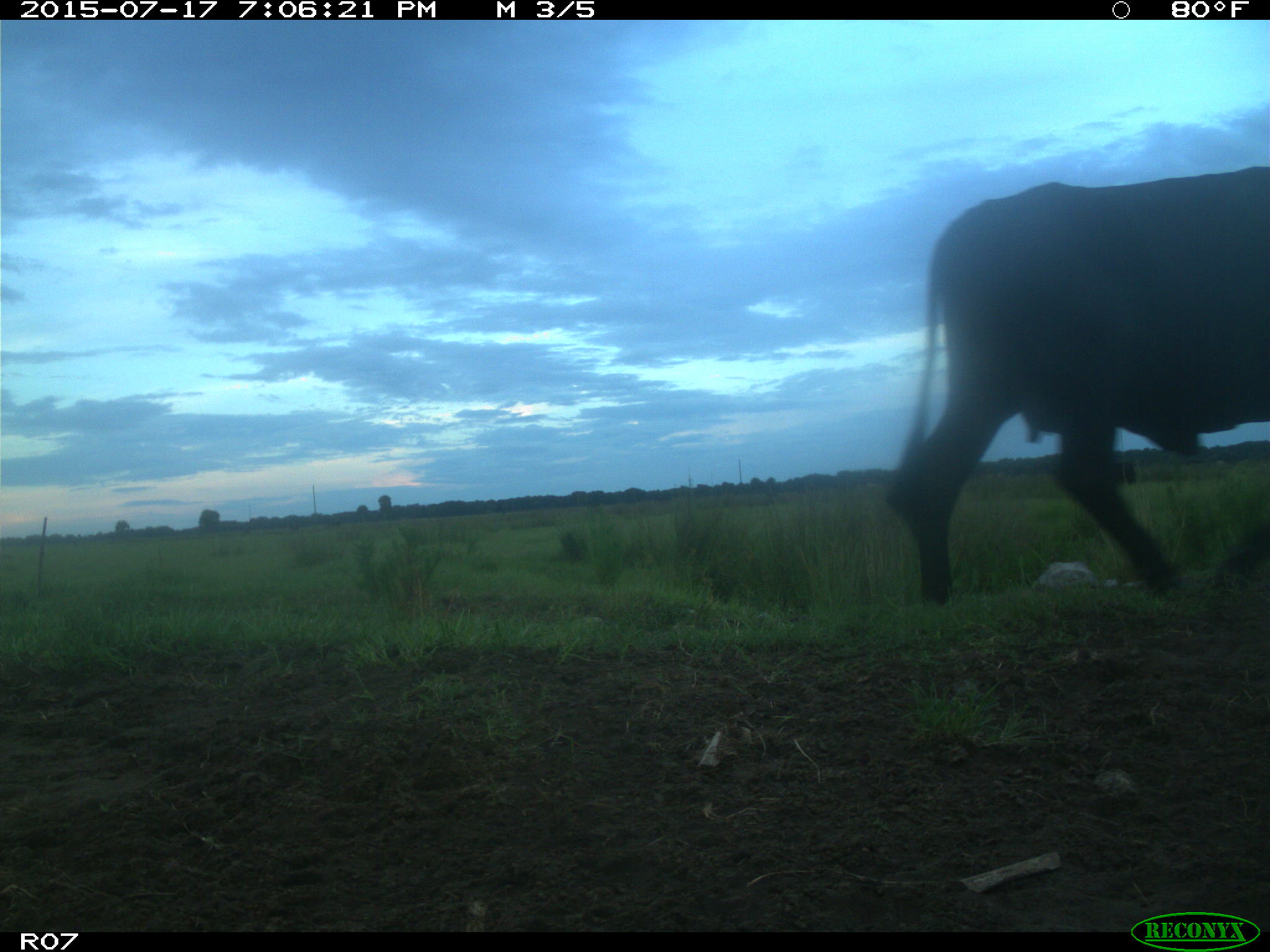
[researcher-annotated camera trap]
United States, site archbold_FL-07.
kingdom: Animalia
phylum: Chordata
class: Mammalia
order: Artiodactyla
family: Bovidae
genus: Bos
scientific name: Bos taurus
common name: domestic cow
Bos taurus (domestic cow).